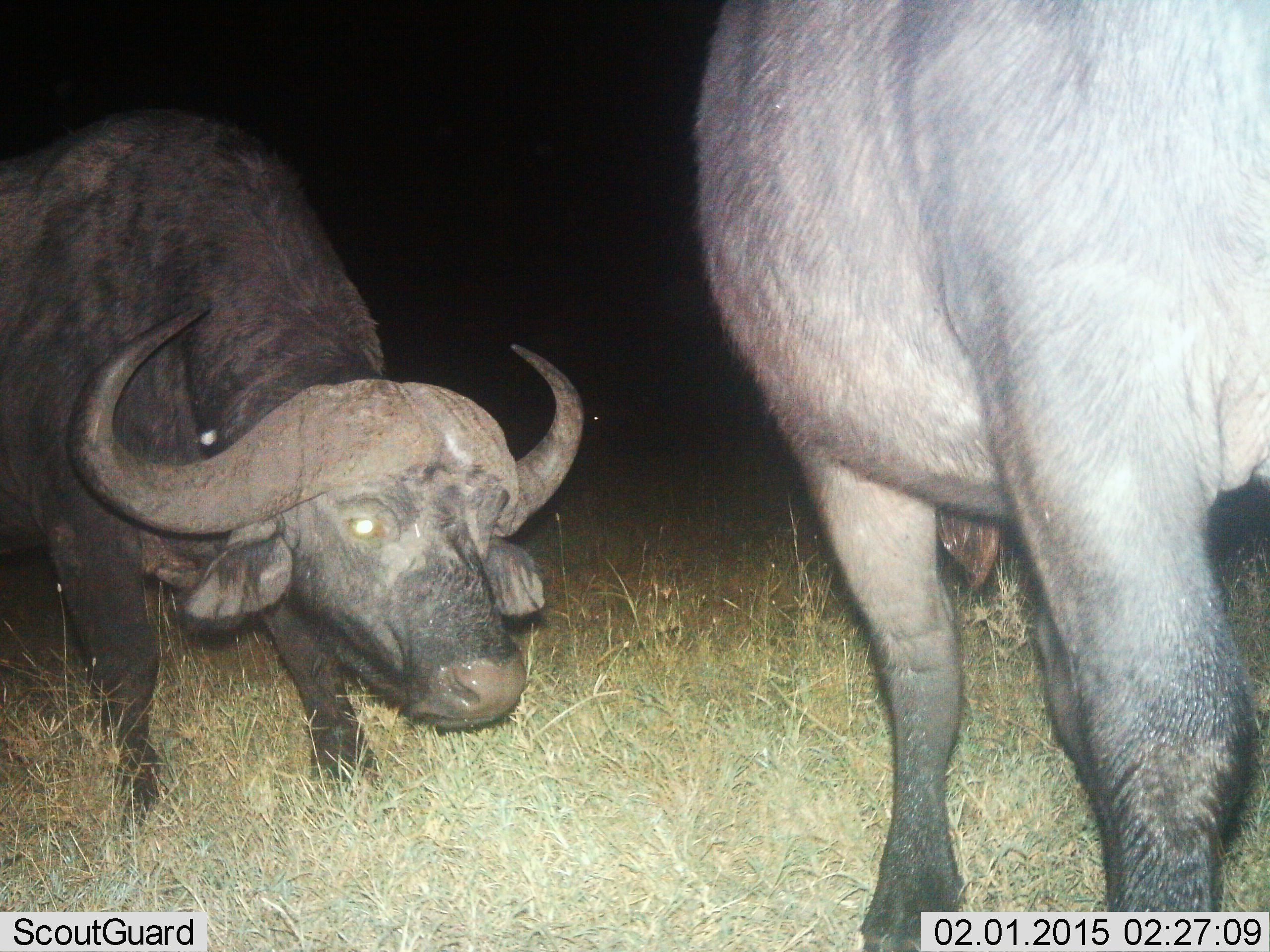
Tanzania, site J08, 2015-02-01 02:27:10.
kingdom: Animalia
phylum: Chordata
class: Mammalia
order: Artiodactyla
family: Bovidae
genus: Syncerus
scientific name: Syncerus caffer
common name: cape buffalo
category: buffalo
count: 2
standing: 80%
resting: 0%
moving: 10%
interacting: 0%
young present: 0%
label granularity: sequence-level